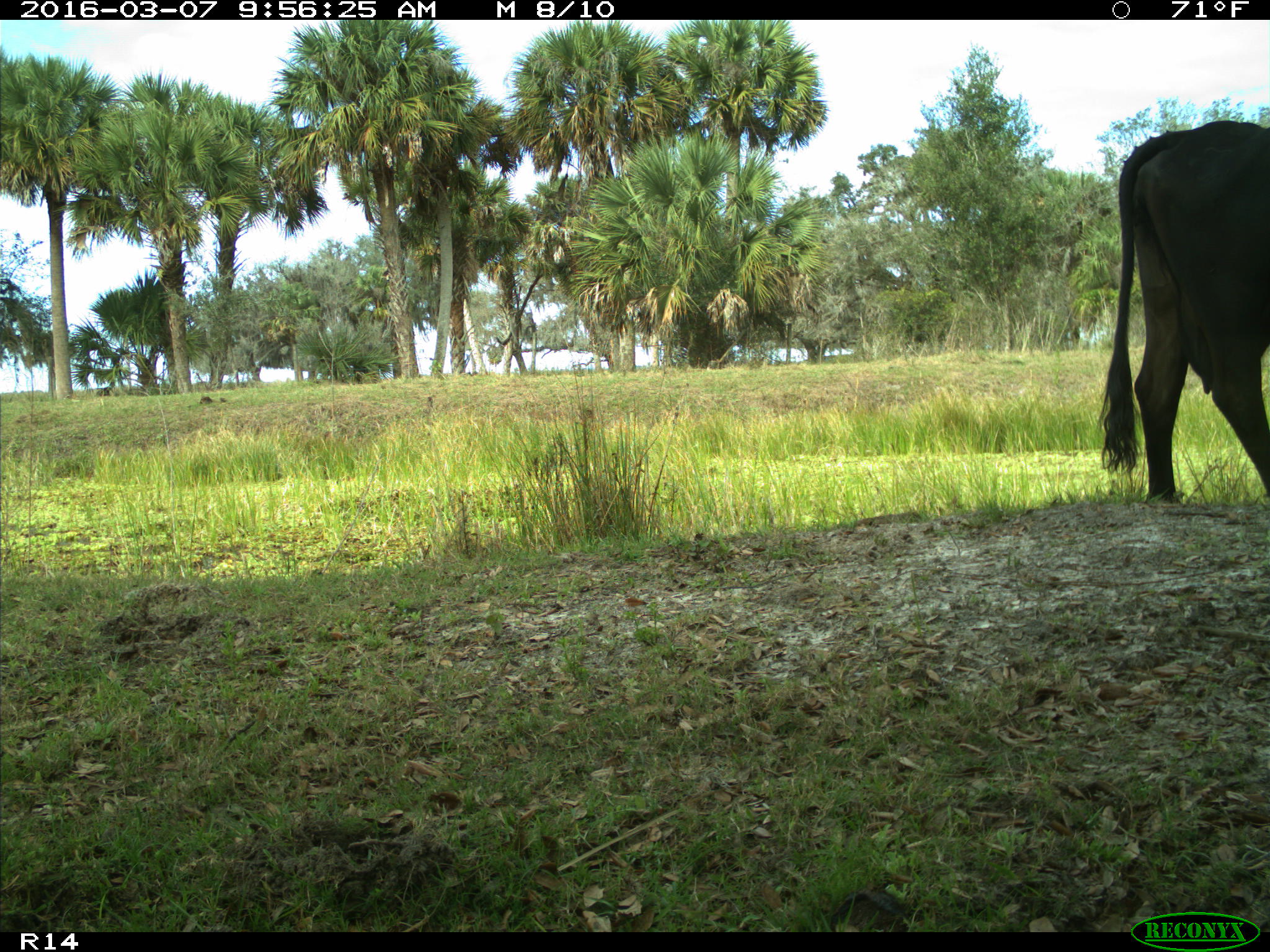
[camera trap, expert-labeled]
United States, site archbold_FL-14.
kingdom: Animalia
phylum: Chordata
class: Mammalia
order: Artiodactyla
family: Bovidae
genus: Bos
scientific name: Bos taurus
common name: domestic cow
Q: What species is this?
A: Bos taurus (domestic cow).